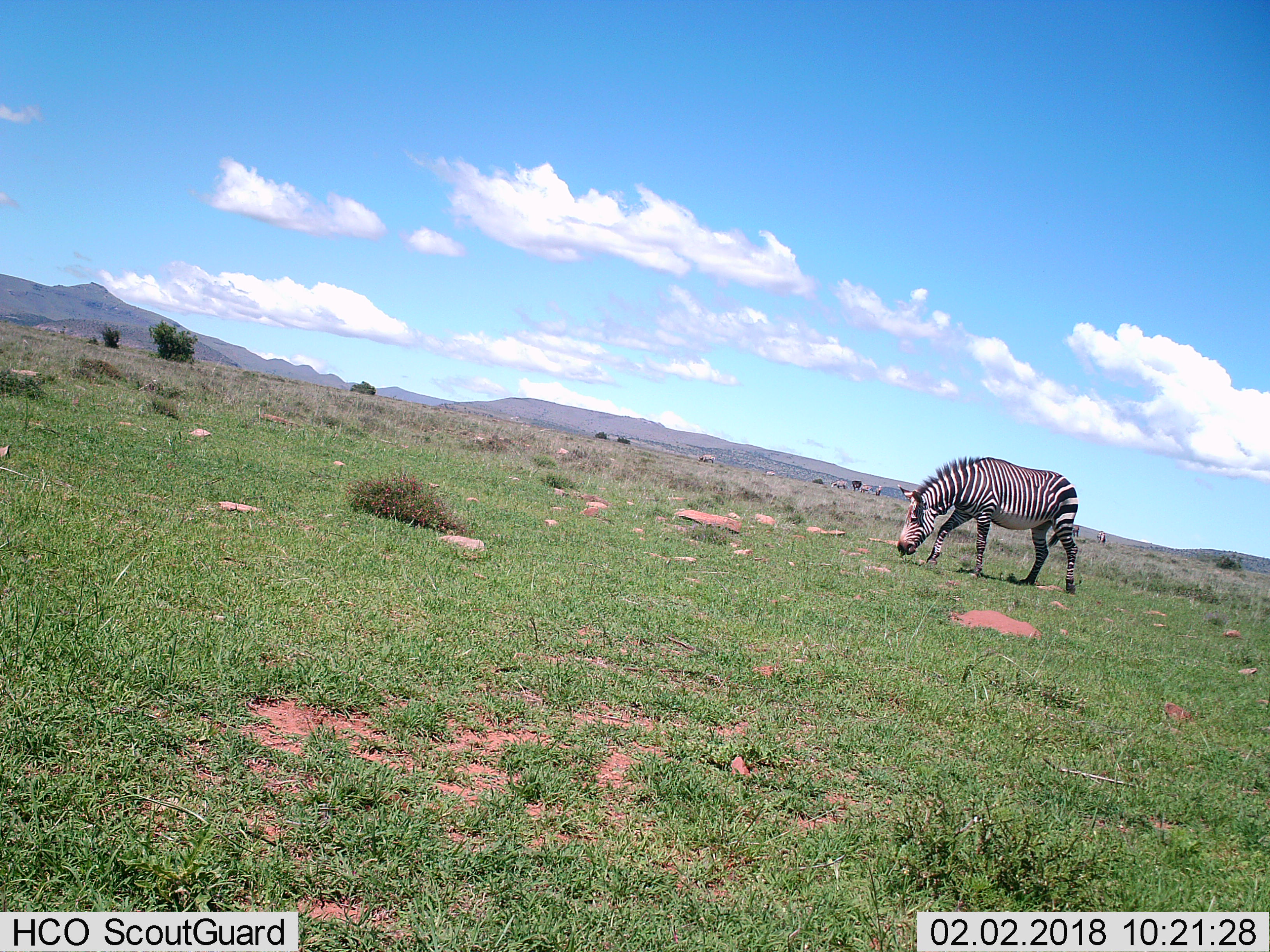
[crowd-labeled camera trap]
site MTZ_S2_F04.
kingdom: Animalia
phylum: Chordata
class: Mammalia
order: Perissodactyla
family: Equidae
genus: Equus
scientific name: Equus zebra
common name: mountain zebra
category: zebramountain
Zebramountain (mountain zebra) (Equus zebra), count 6. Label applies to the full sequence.